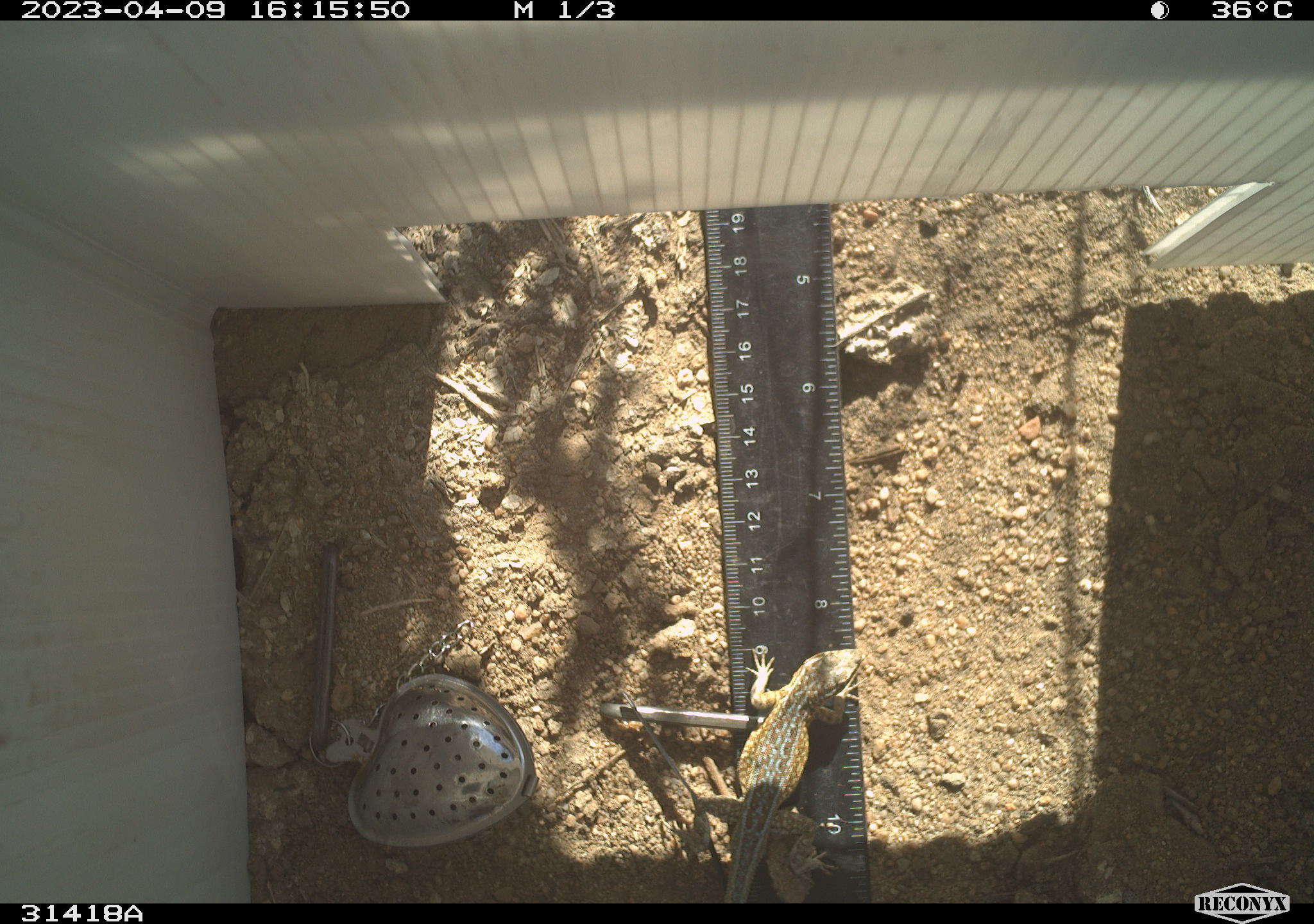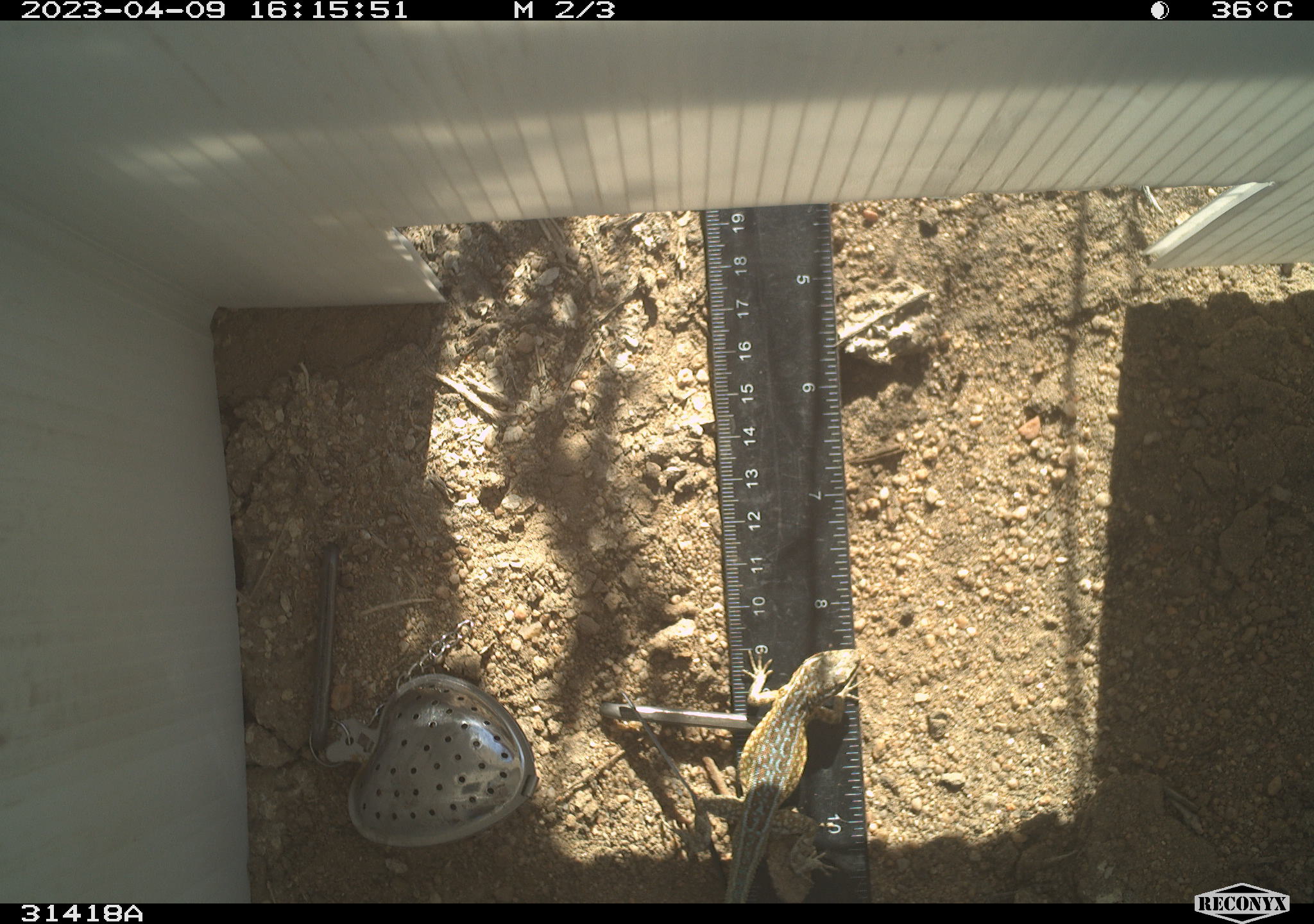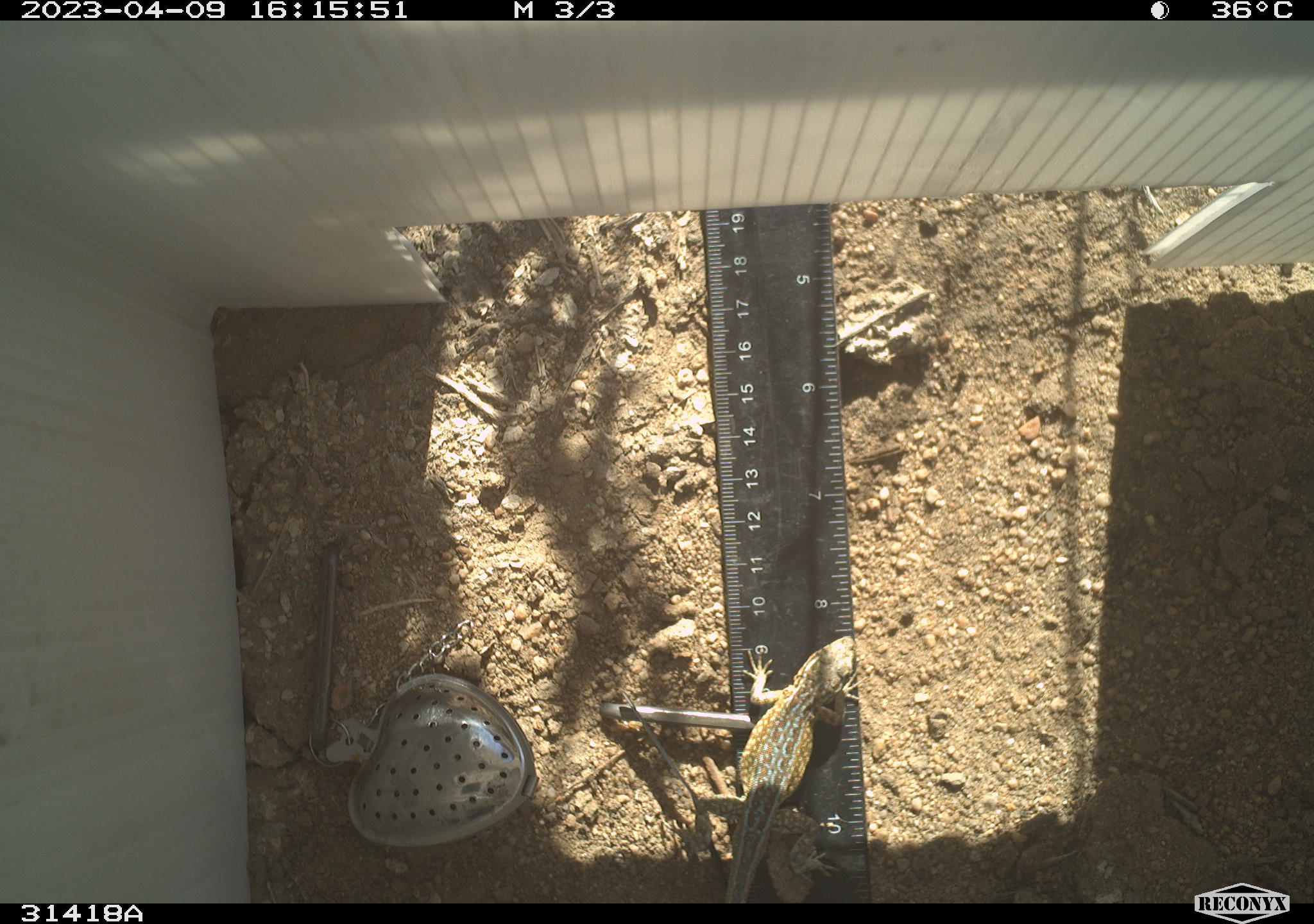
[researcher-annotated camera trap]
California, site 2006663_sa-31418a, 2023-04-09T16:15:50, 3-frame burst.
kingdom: Animalia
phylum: Chordata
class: Reptilia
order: Squamata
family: Phrynosomatidae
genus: Uta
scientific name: Uta stansburiana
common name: common side-blotched lizard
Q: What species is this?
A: Common side-blotched lizard (Uta stansburiana).